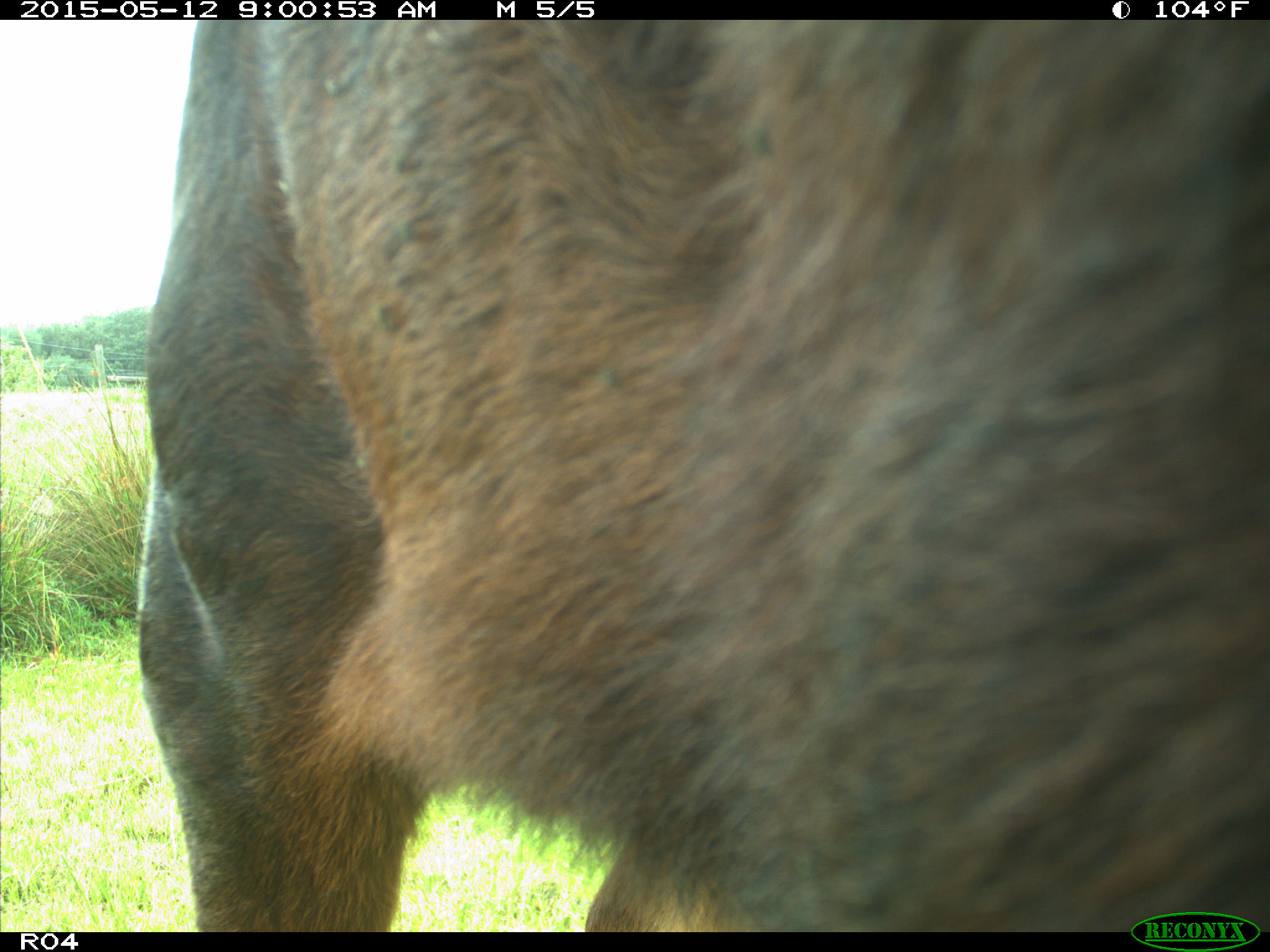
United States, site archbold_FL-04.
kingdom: Animalia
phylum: Chordata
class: Mammalia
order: Artiodactyla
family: Bovidae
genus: Bos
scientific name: Bos taurus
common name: domestic cow